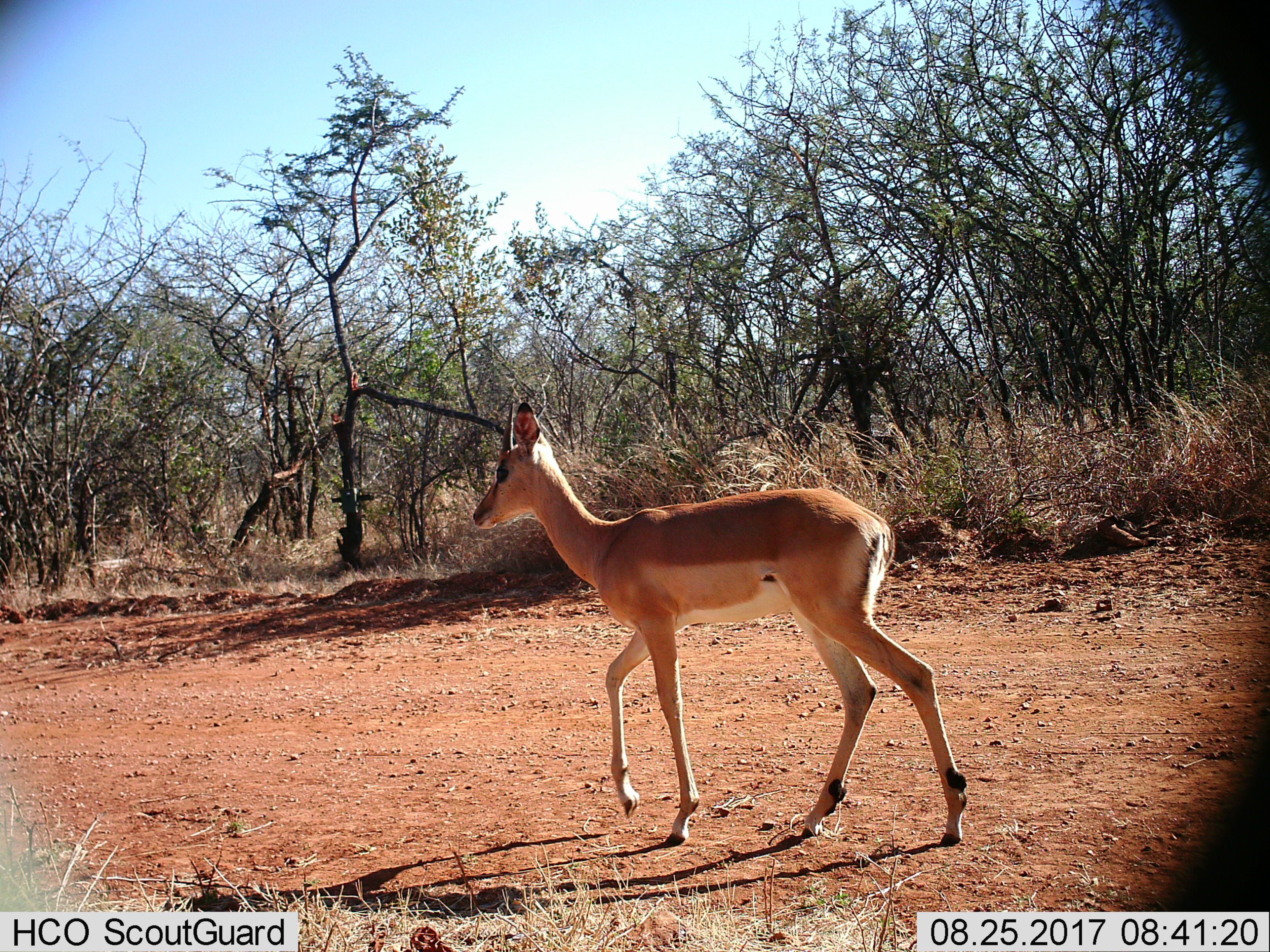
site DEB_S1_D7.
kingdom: Animalia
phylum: Chordata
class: Mammalia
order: Artiodactyla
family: Bovidae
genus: Aepyceros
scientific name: Aepyceros melampus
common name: impala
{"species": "impala (Aepyceros melampus)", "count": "1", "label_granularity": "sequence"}